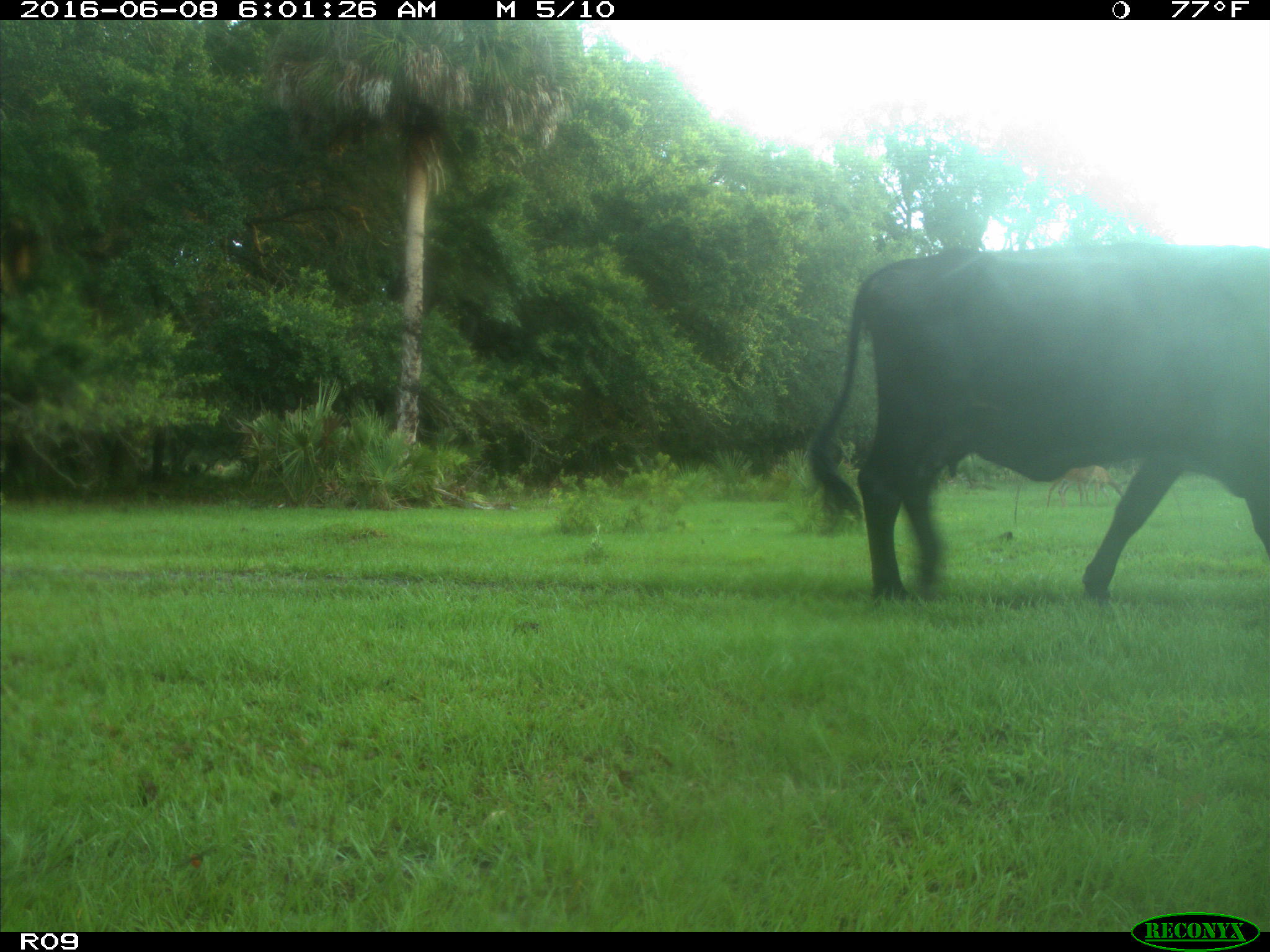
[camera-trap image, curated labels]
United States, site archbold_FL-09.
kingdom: Animalia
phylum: Chordata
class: Mammalia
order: Artiodactyla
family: Bovidae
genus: Bos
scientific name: Bos taurus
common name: domestic cow